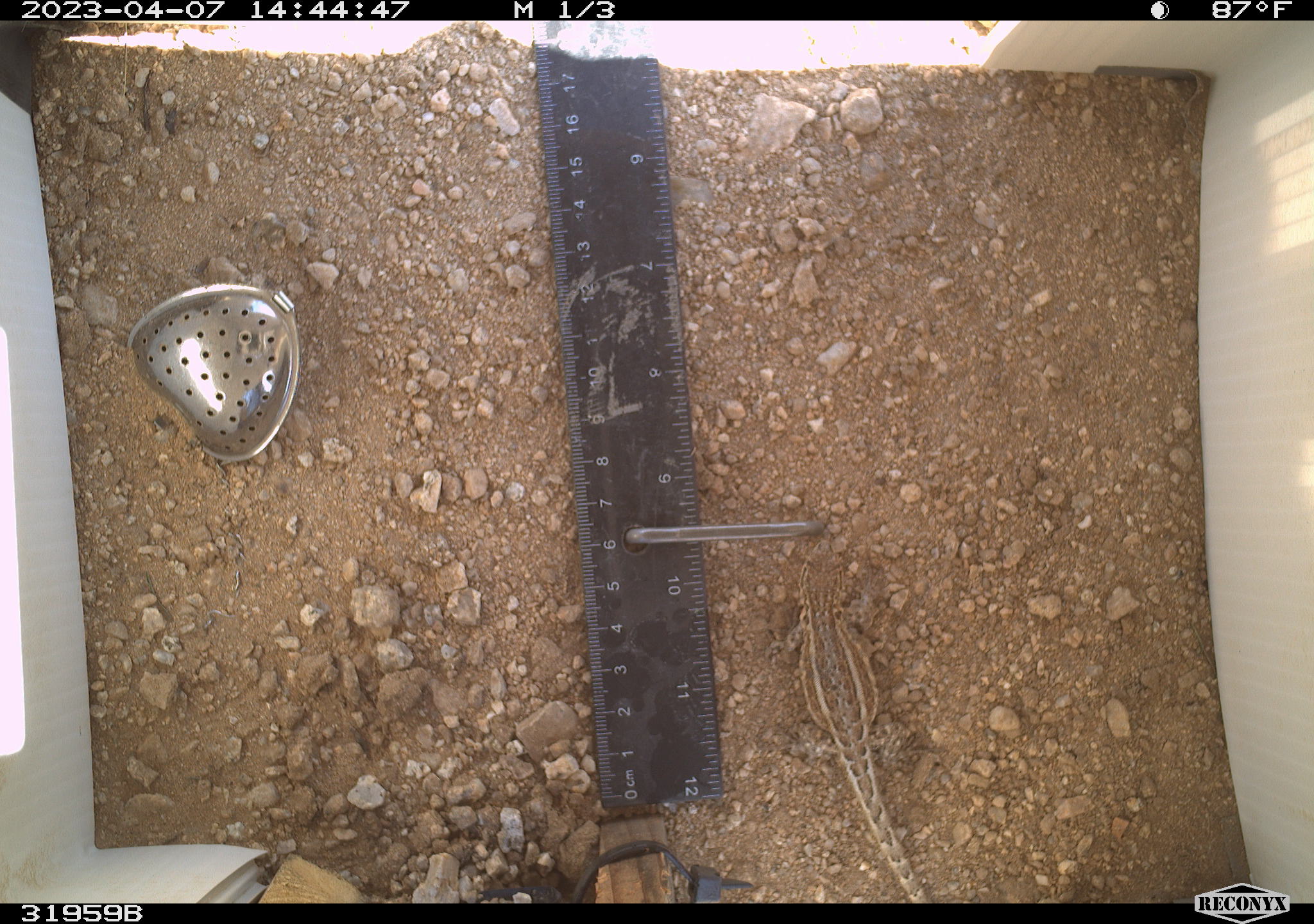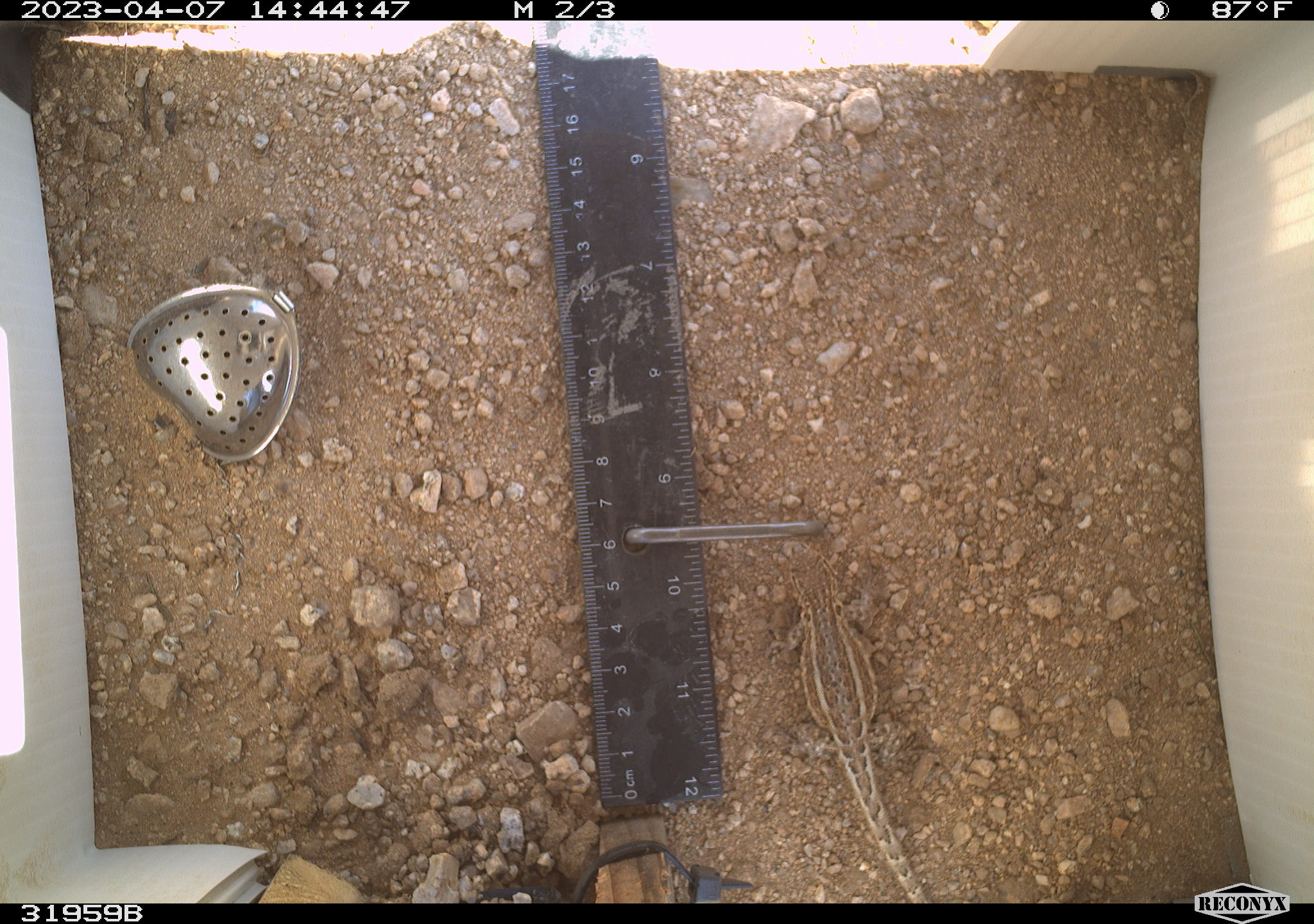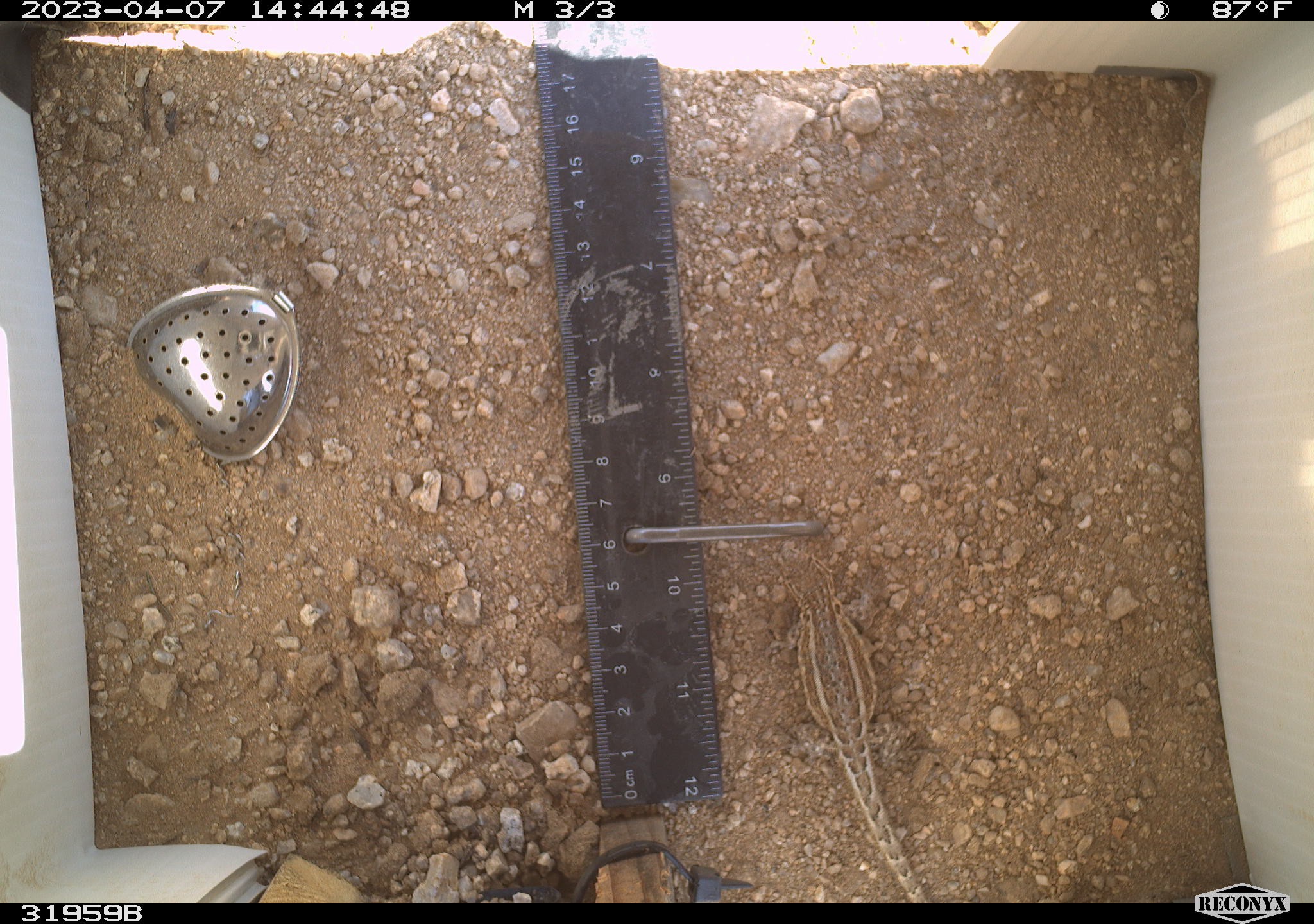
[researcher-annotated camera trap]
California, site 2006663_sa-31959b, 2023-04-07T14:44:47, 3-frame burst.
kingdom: Animalia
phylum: Chordata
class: Reptilia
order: Squamata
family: Phrynosomatidae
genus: Sceloporus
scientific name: Sceloporus graciosus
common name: common sagebrush lizard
Common sagebrush lizard (Sceloporus graciosus).